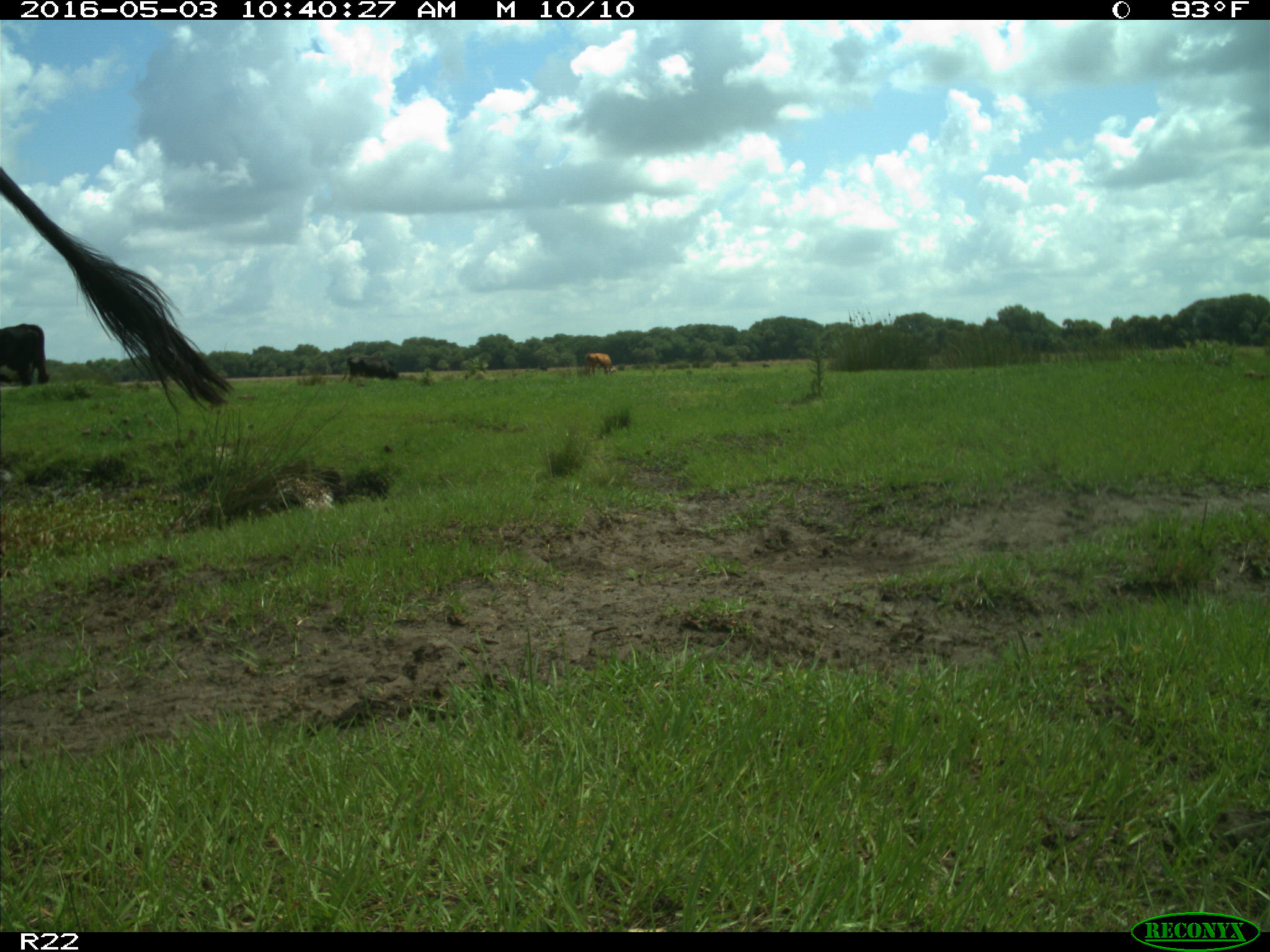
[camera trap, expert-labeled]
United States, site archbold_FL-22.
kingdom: Animalia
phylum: Chordata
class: Mammalia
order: Artiodactyla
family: Bovidae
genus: Bos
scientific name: Bos taurus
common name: domestic cow